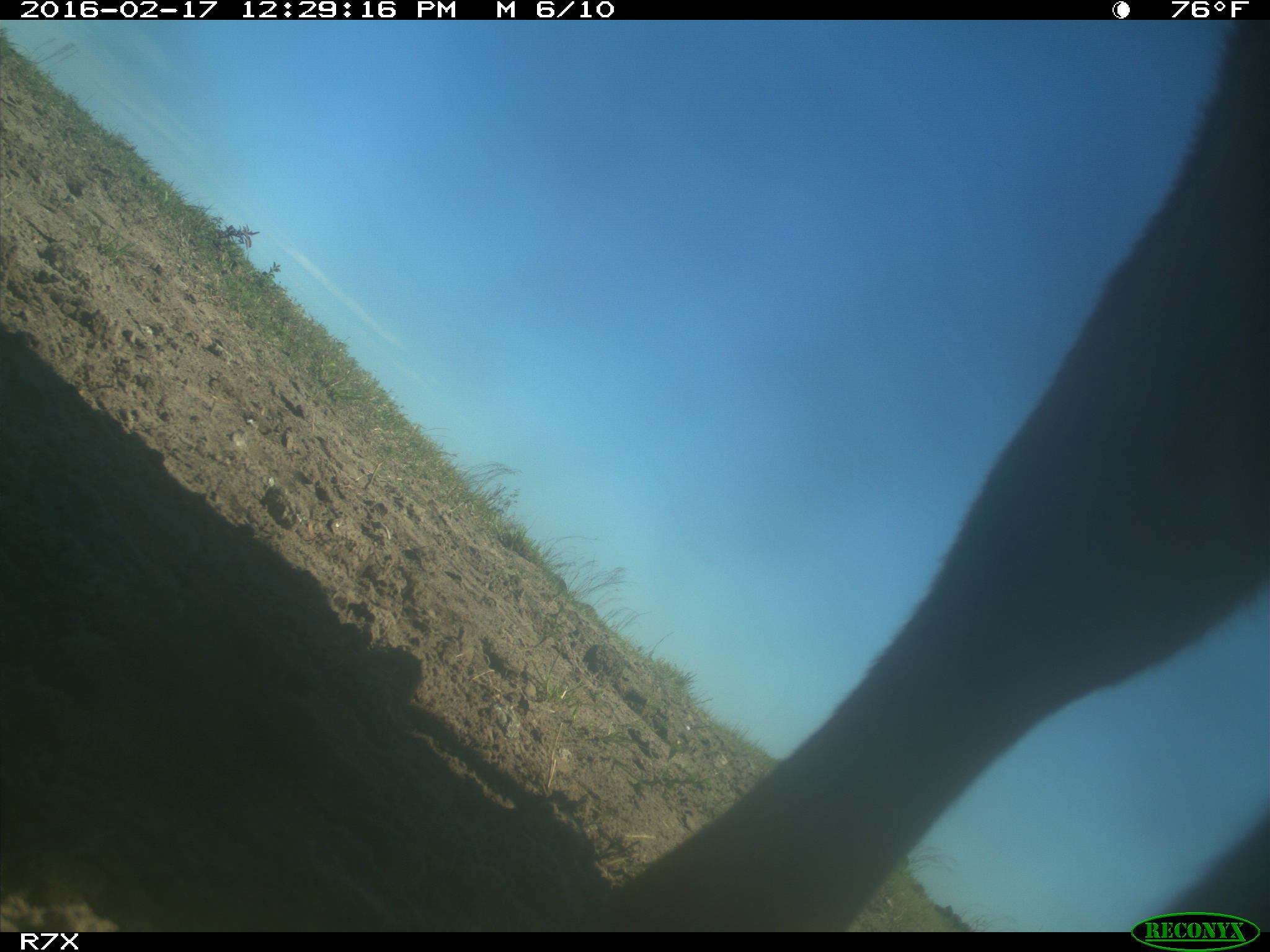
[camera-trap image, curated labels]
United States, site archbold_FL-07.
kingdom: Animalia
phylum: Chordata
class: Mammalia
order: Artiodactyla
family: Bovidae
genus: Bos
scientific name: Bos taurus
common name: domestic cow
Bos taurus (domestic cow).